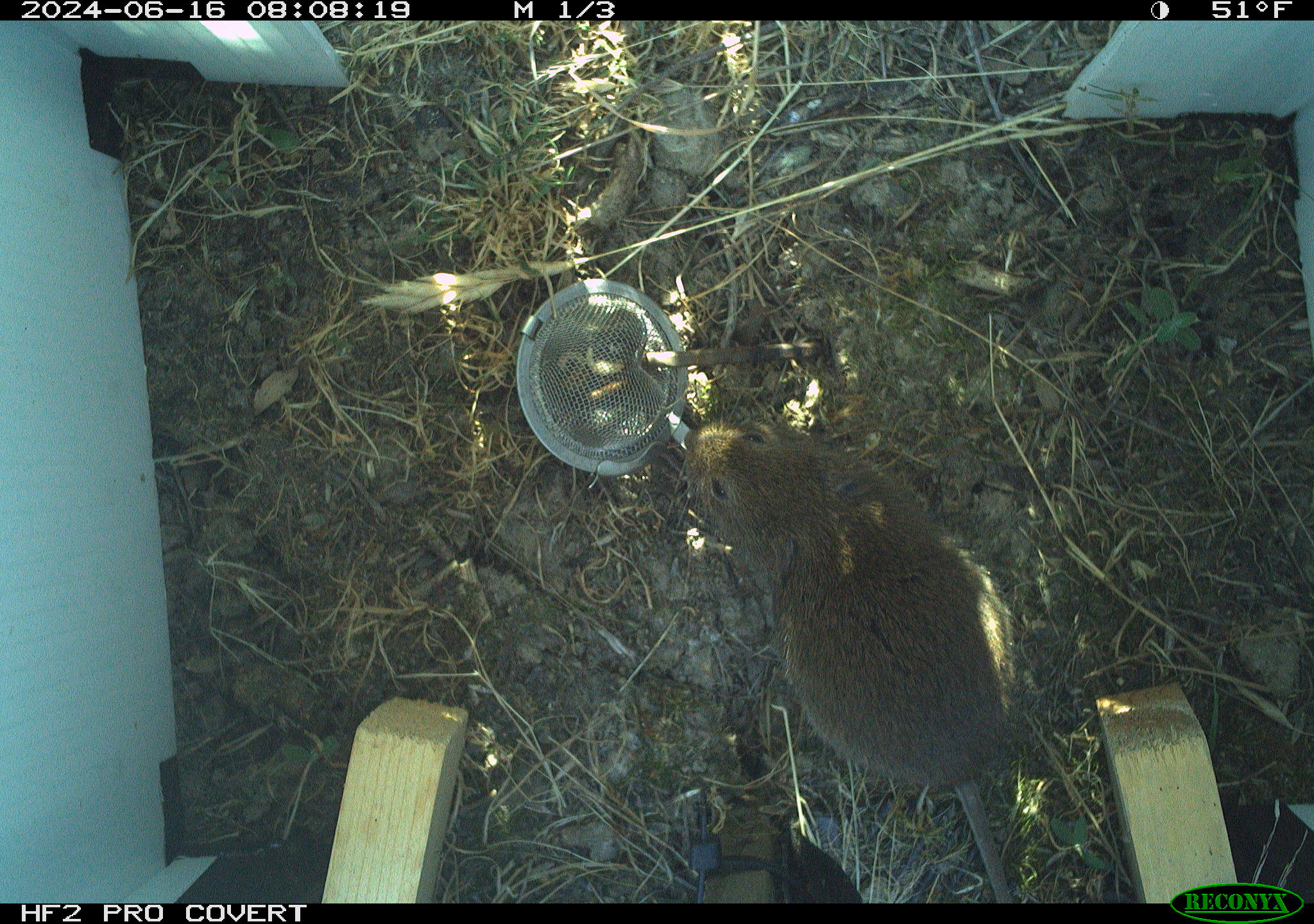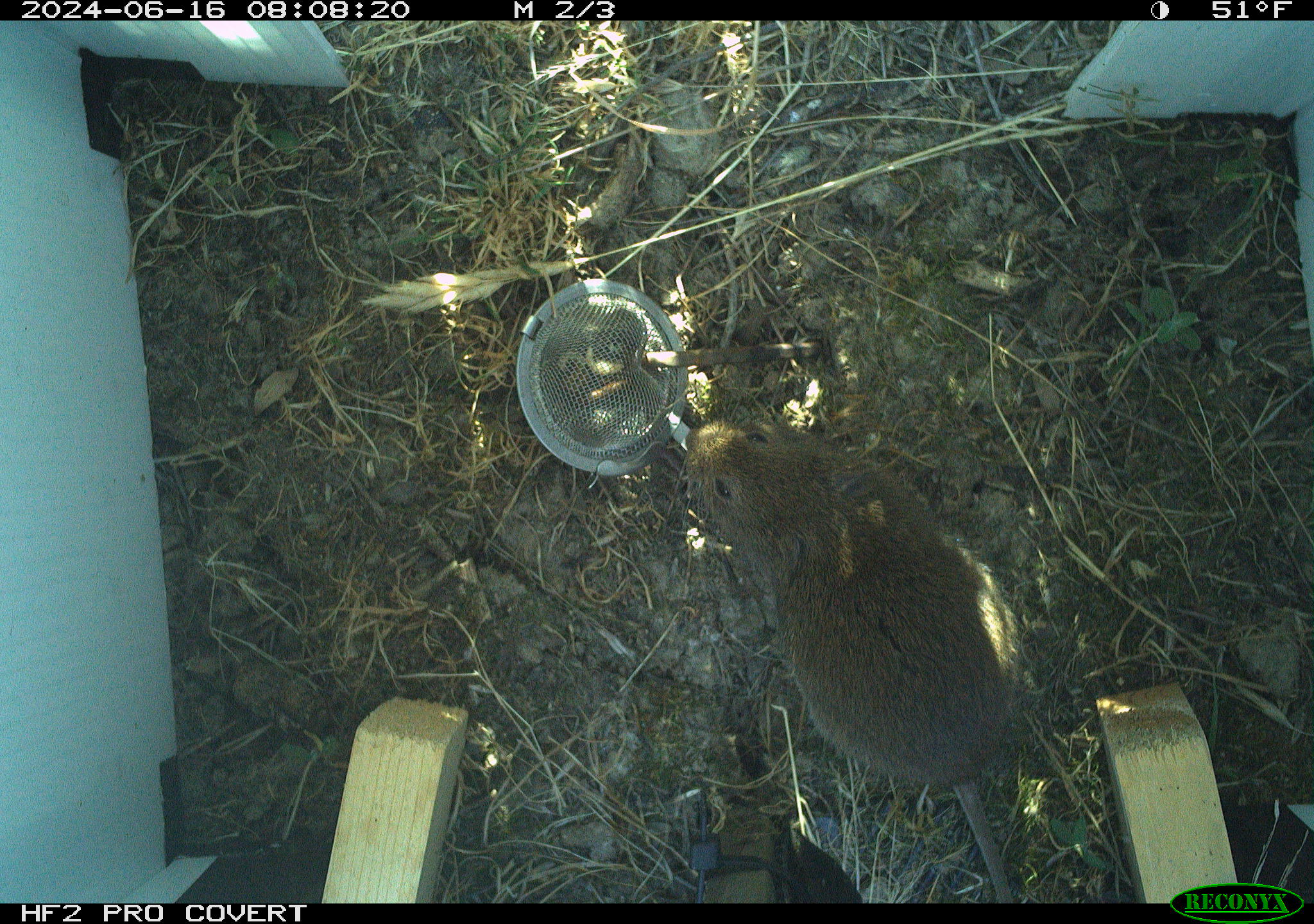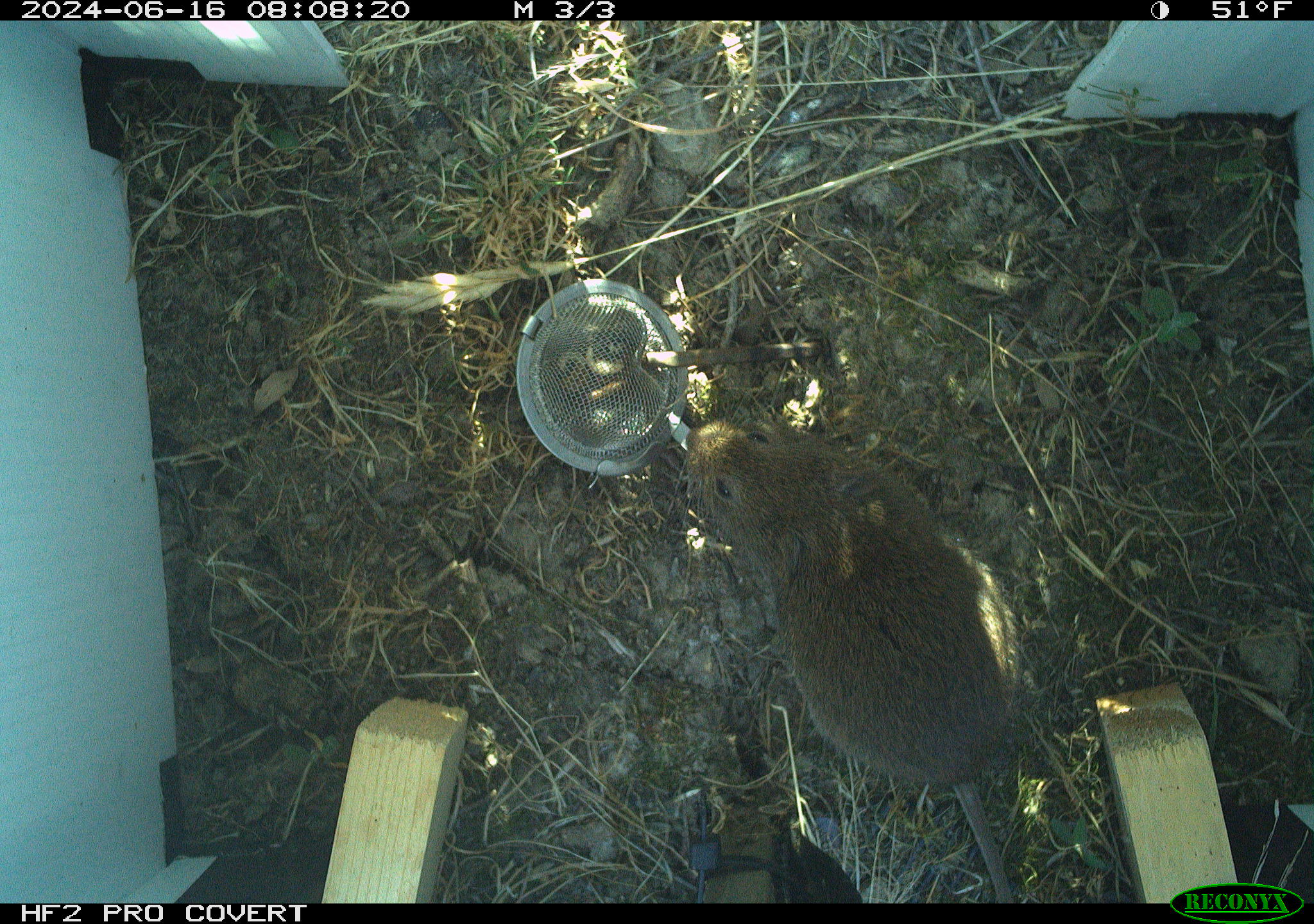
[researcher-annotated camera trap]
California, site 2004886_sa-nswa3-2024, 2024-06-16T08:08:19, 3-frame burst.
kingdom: Animalia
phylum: Chordata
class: Mammalia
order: Rodentia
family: Cricetidae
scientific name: Arvicolinae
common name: voles, lemmings, and muskrats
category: arvicolinae subfamily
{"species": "arvicolinae subfamily (voles, lemmings, and muskrats) (Arvicolinae)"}